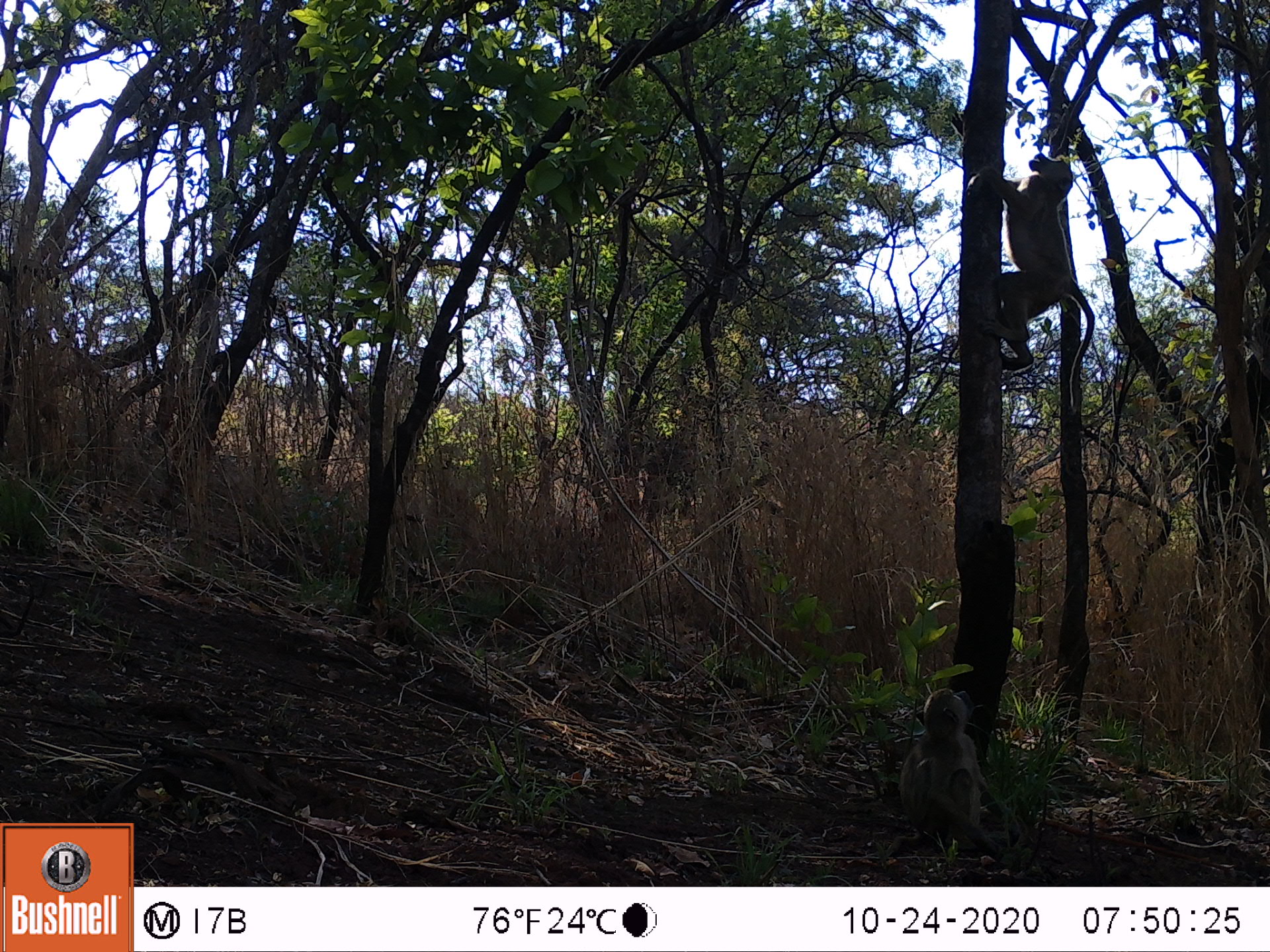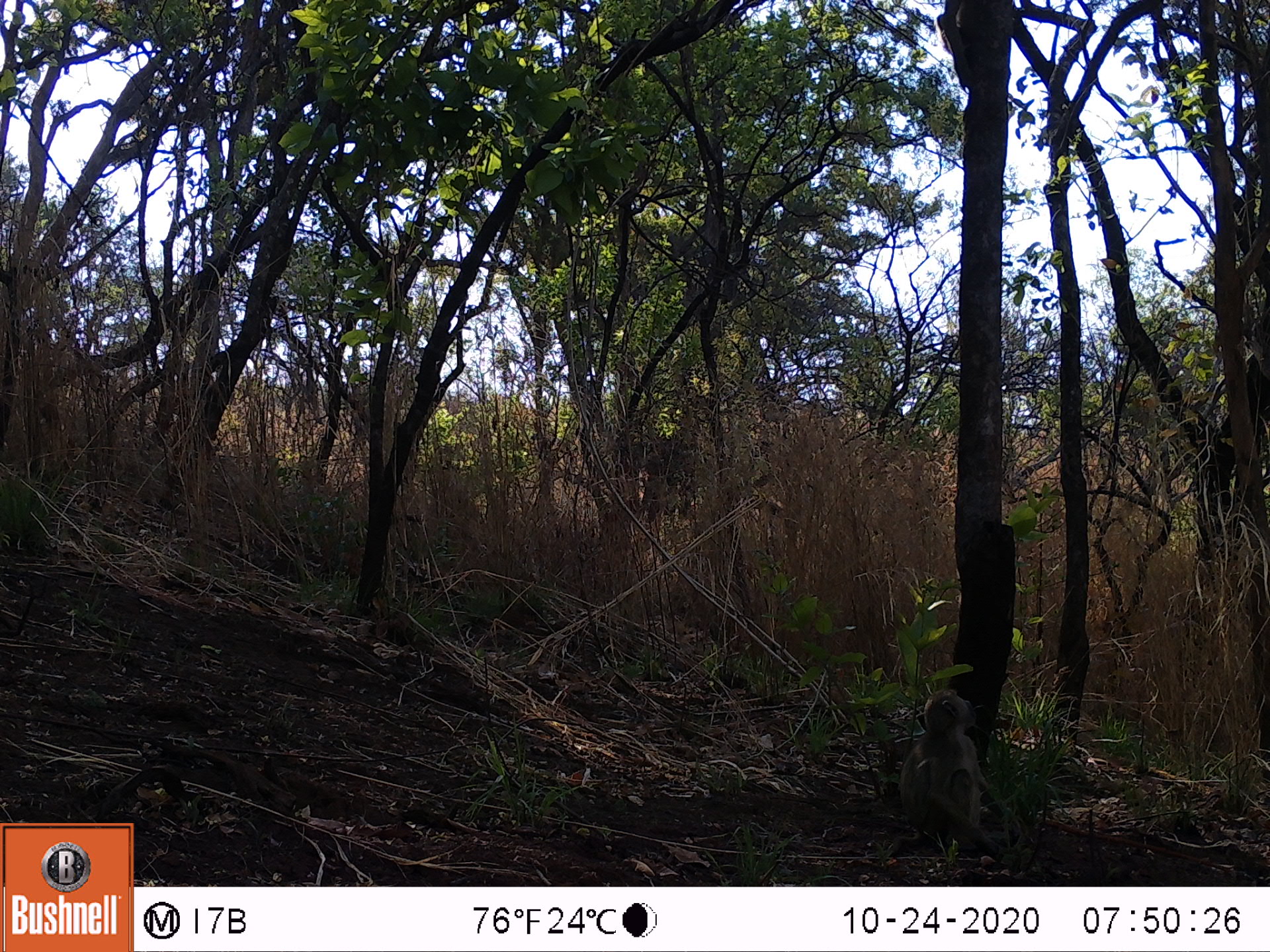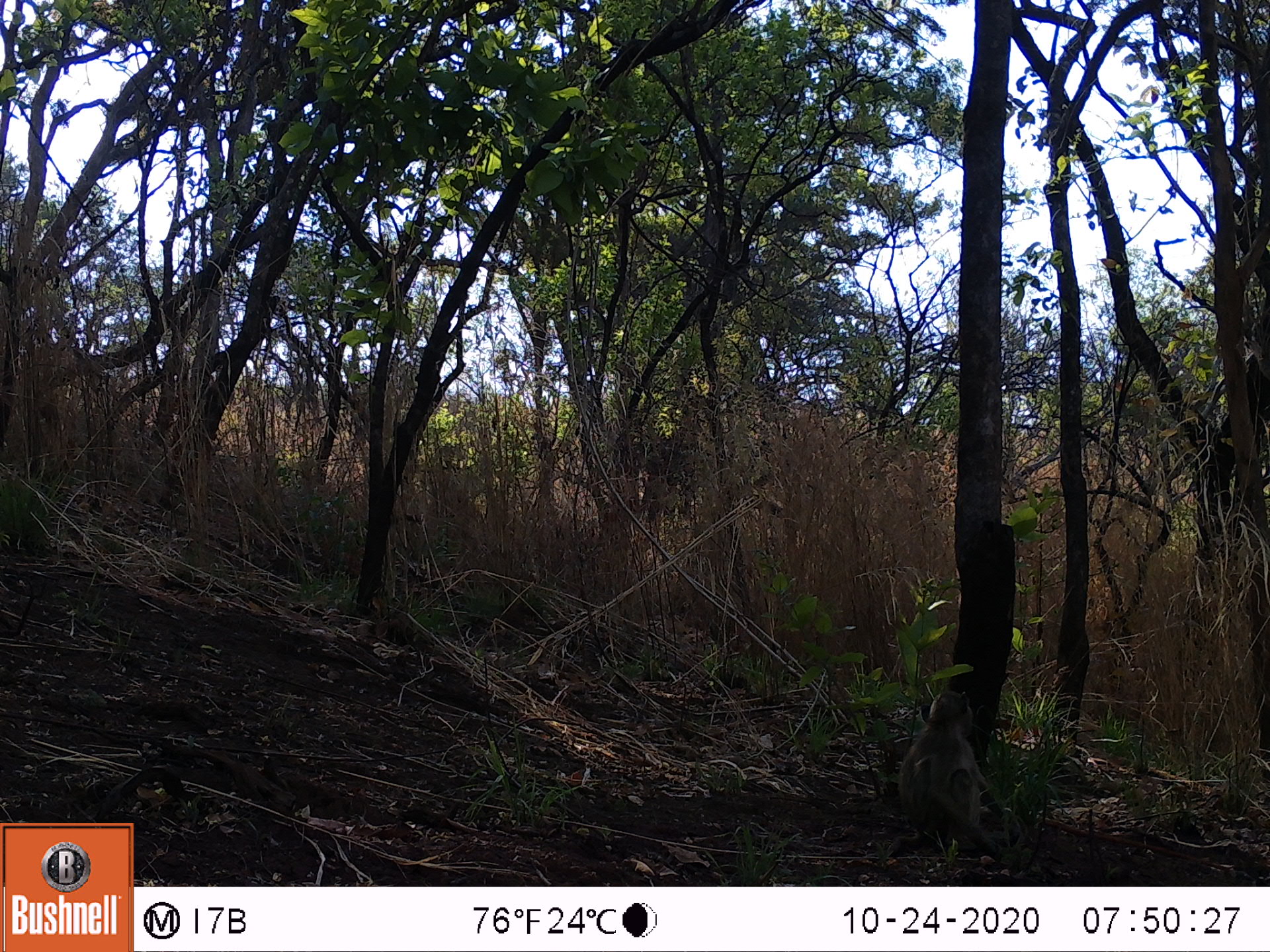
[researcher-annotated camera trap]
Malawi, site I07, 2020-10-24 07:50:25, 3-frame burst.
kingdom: Animalia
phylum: Chordata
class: Mammalia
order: Primates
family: Cercopithecidae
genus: Papio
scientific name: Papio cynocephalus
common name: yellow baboon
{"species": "yellow baboon (Papio cynocephalus)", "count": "2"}